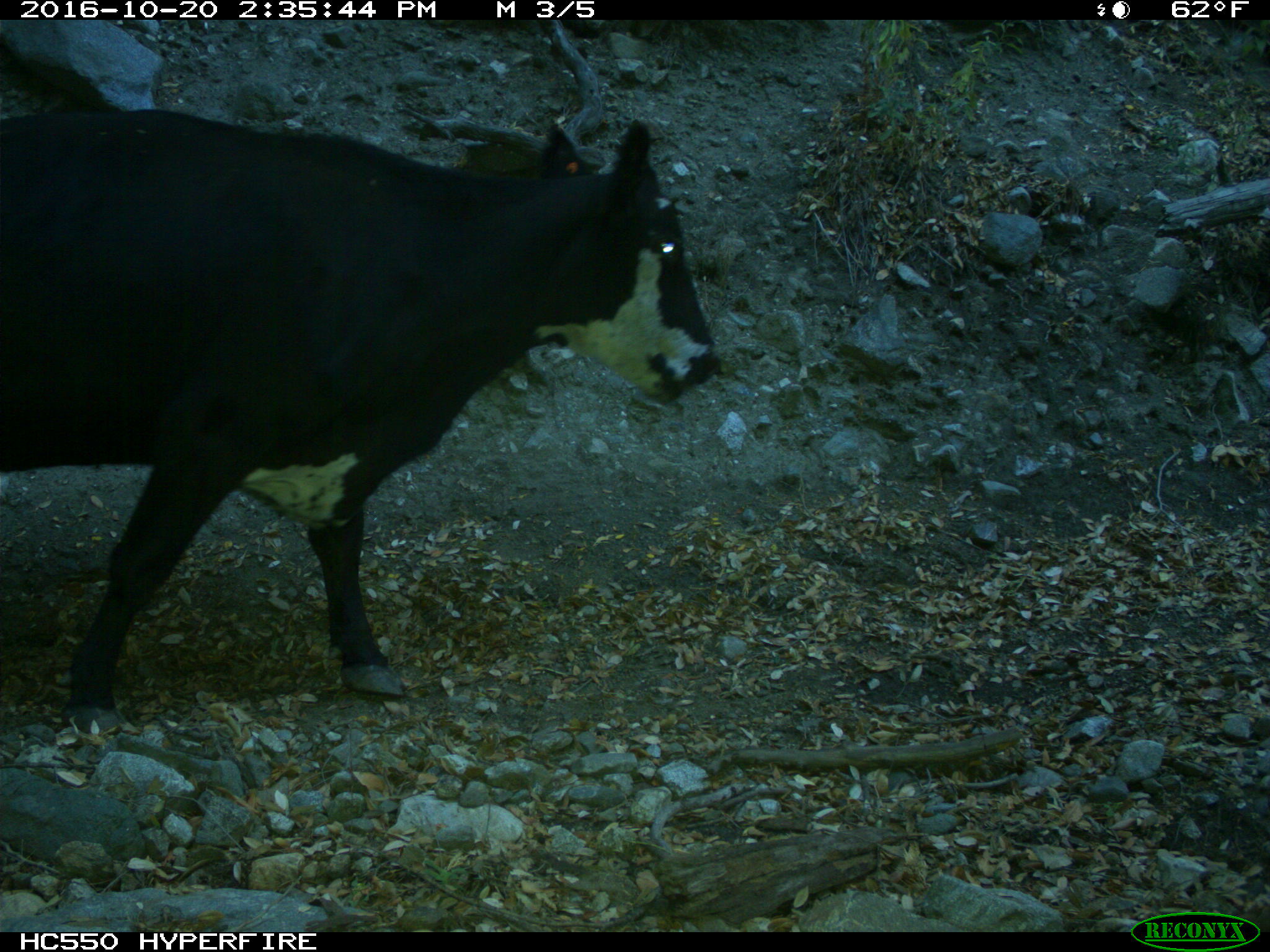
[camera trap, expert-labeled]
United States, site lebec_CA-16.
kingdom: Animalia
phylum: Chordata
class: Mammalia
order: Artiodactyla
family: Bovidae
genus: Bos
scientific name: Bos taurus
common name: domestic cow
Bos taurus (domestic cow).